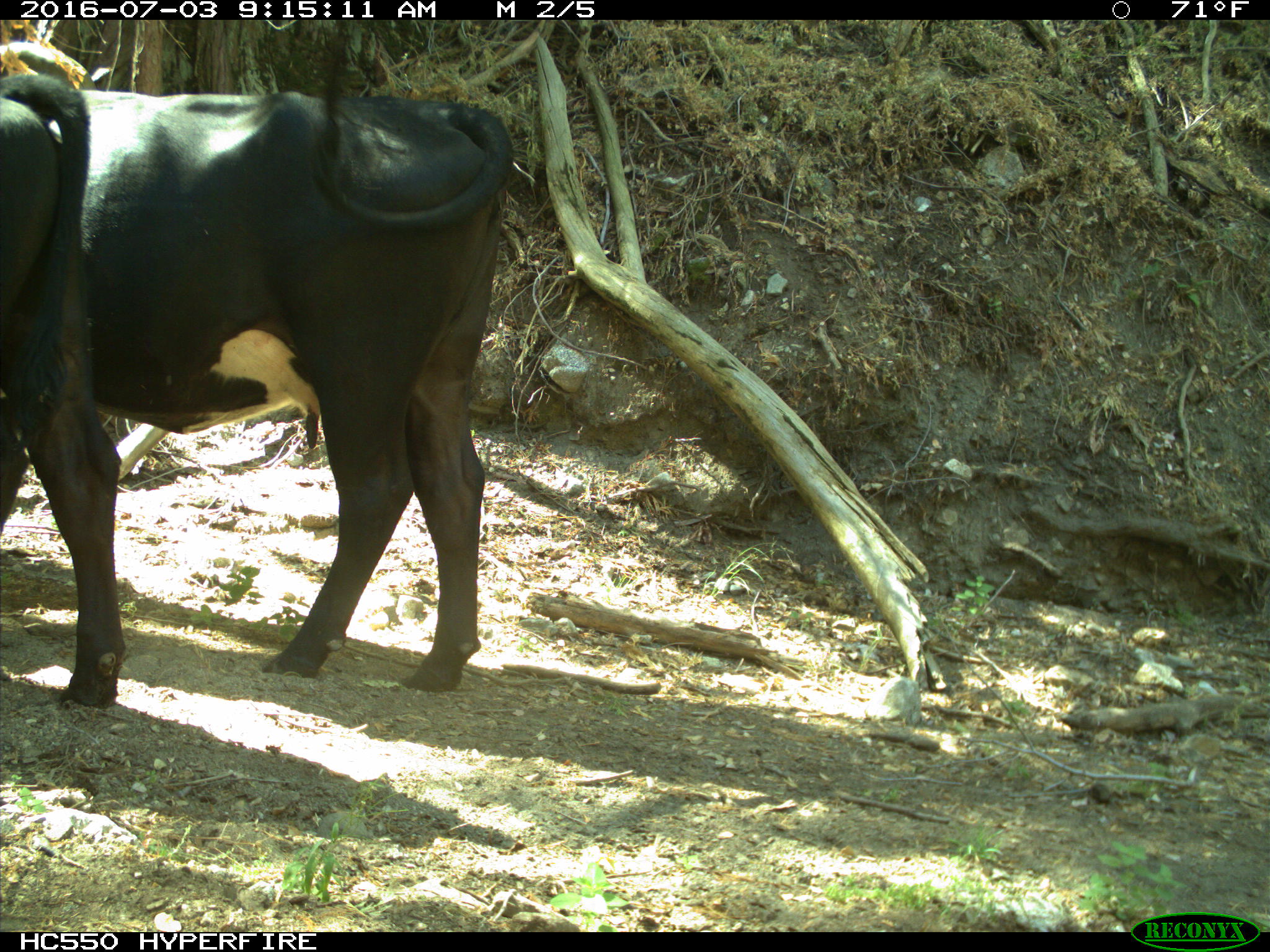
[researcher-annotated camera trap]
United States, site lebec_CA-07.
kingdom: Animalia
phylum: Chordata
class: Mammalia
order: Artiodactyla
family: Bovidae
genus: Bos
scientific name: Bos taurus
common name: domestic cow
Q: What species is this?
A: Bos taurus (domestic cow).